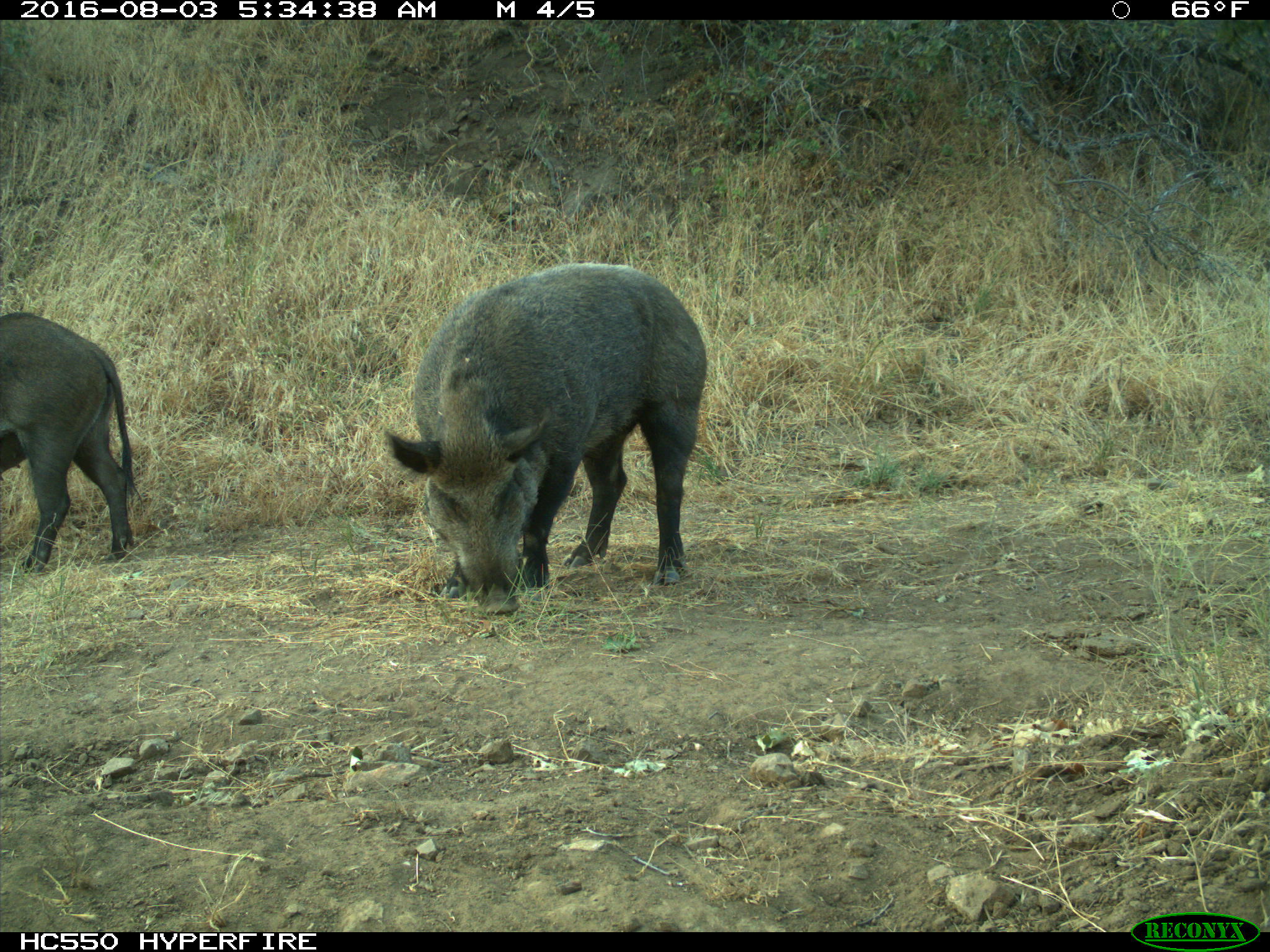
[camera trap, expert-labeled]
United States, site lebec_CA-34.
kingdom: Animalia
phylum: Chordata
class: Mammalia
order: Artiodactyla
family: Suidae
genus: Sus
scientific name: Sus scrofa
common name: wild boar